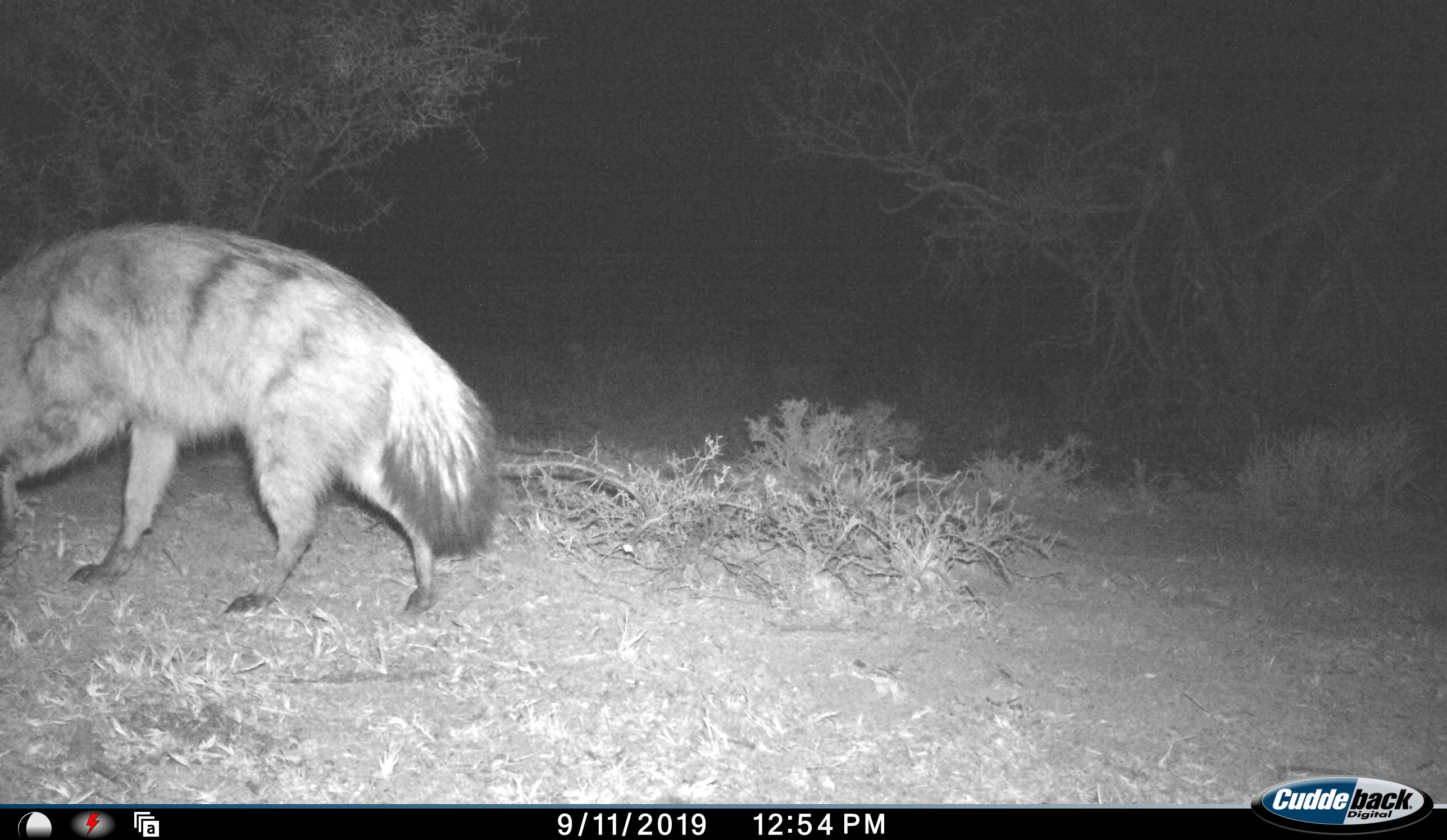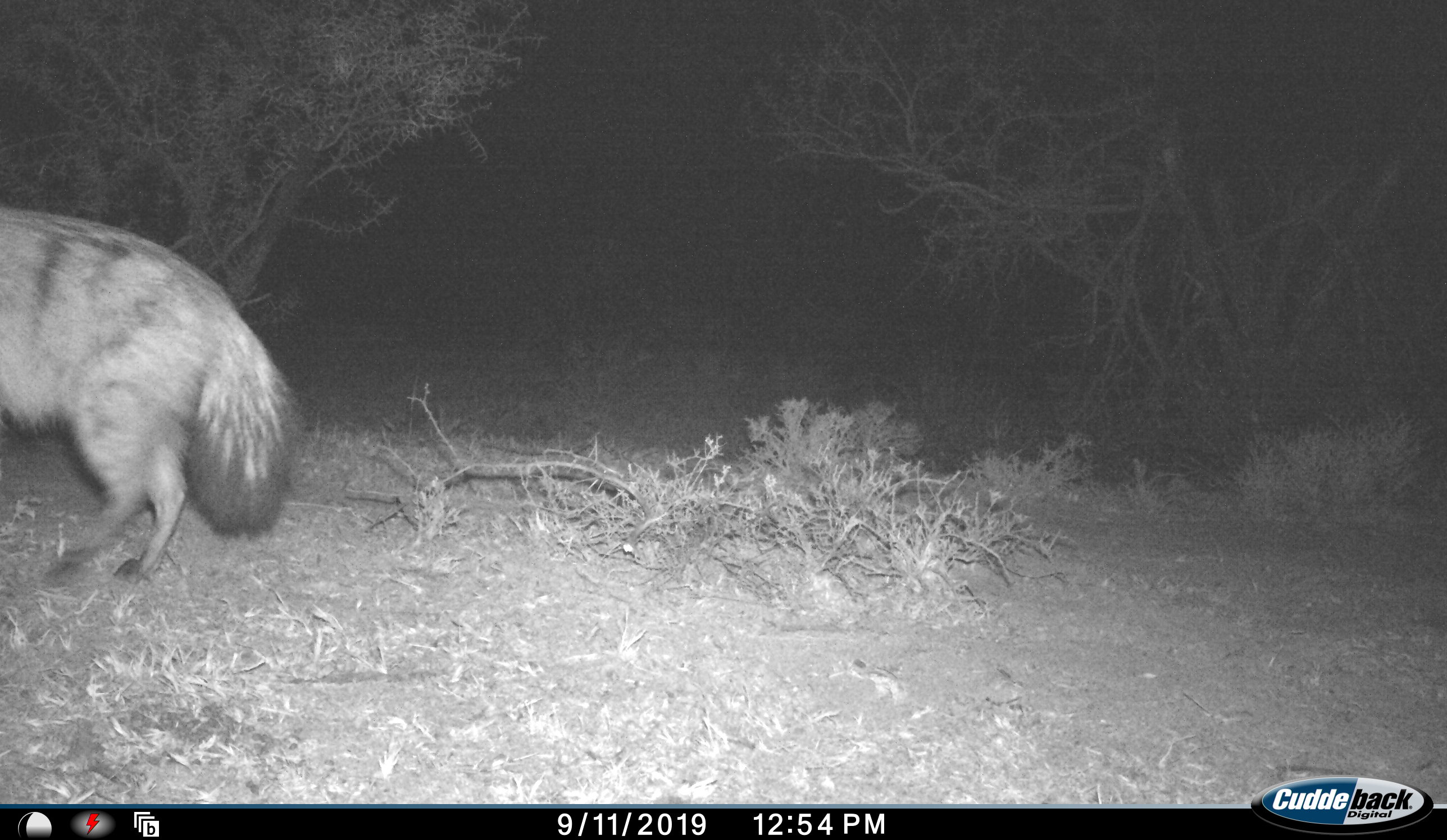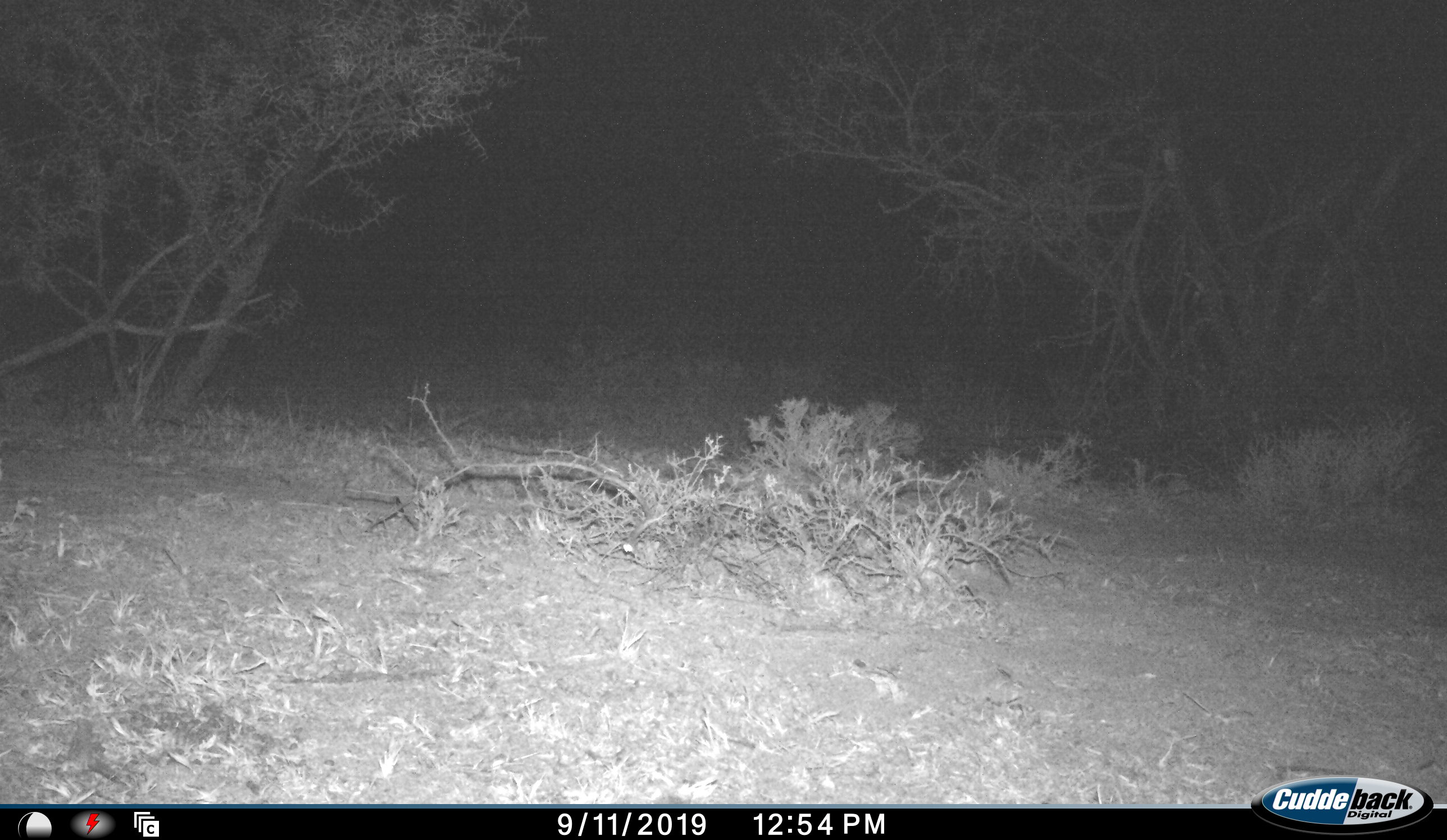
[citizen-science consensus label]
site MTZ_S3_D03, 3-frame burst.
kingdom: Animalia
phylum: Chordata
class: Mammalia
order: Carnivora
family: Hyaenidae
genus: Proteles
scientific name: Proteles cristatus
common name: aardwolf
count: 1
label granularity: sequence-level